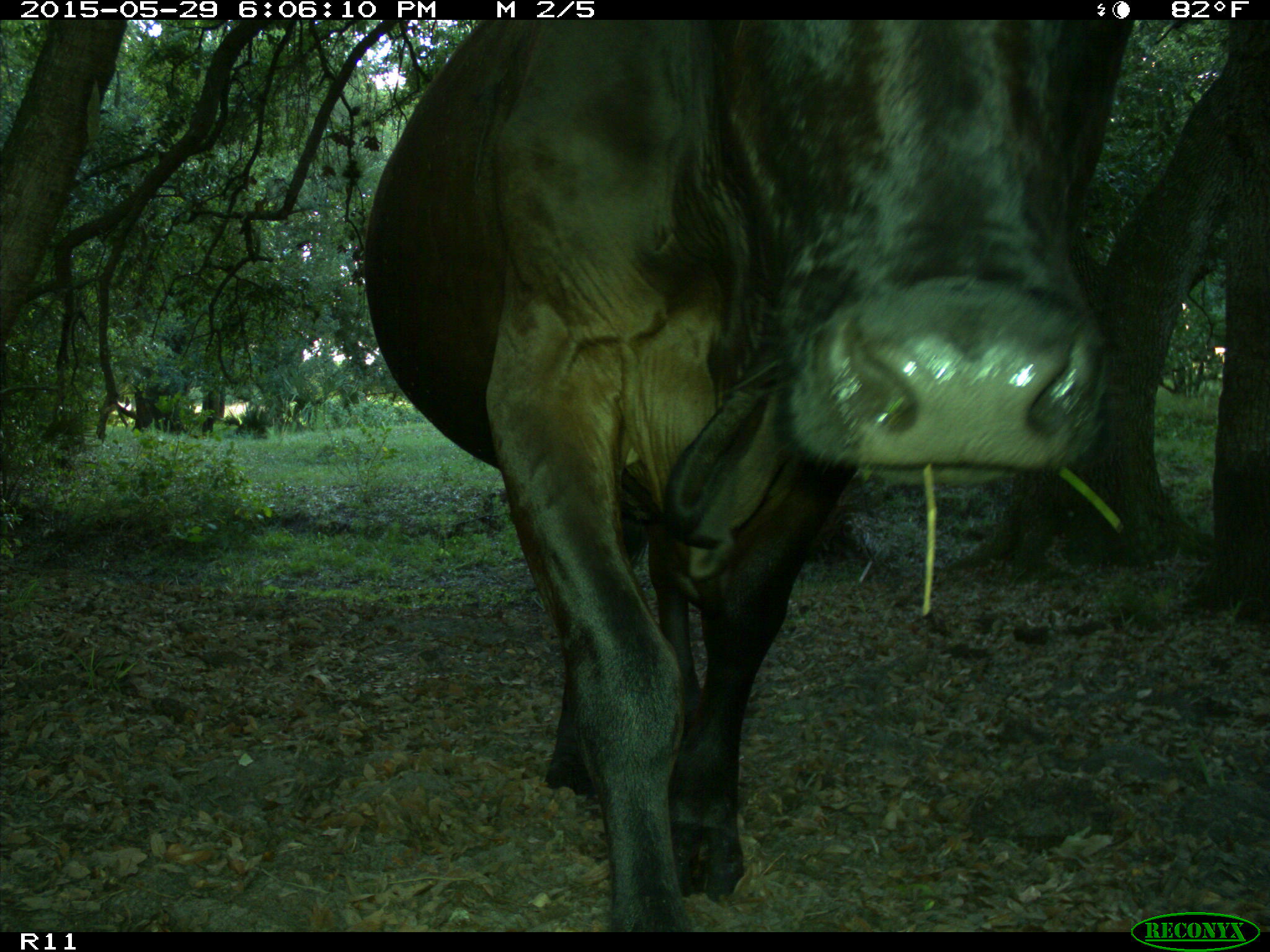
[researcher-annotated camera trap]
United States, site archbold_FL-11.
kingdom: Animalia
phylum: Chordata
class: Mammalia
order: Artiodactyla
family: Bovidae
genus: Bos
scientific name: Bos taurus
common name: domestic cow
Bos taurus (domestic cow).